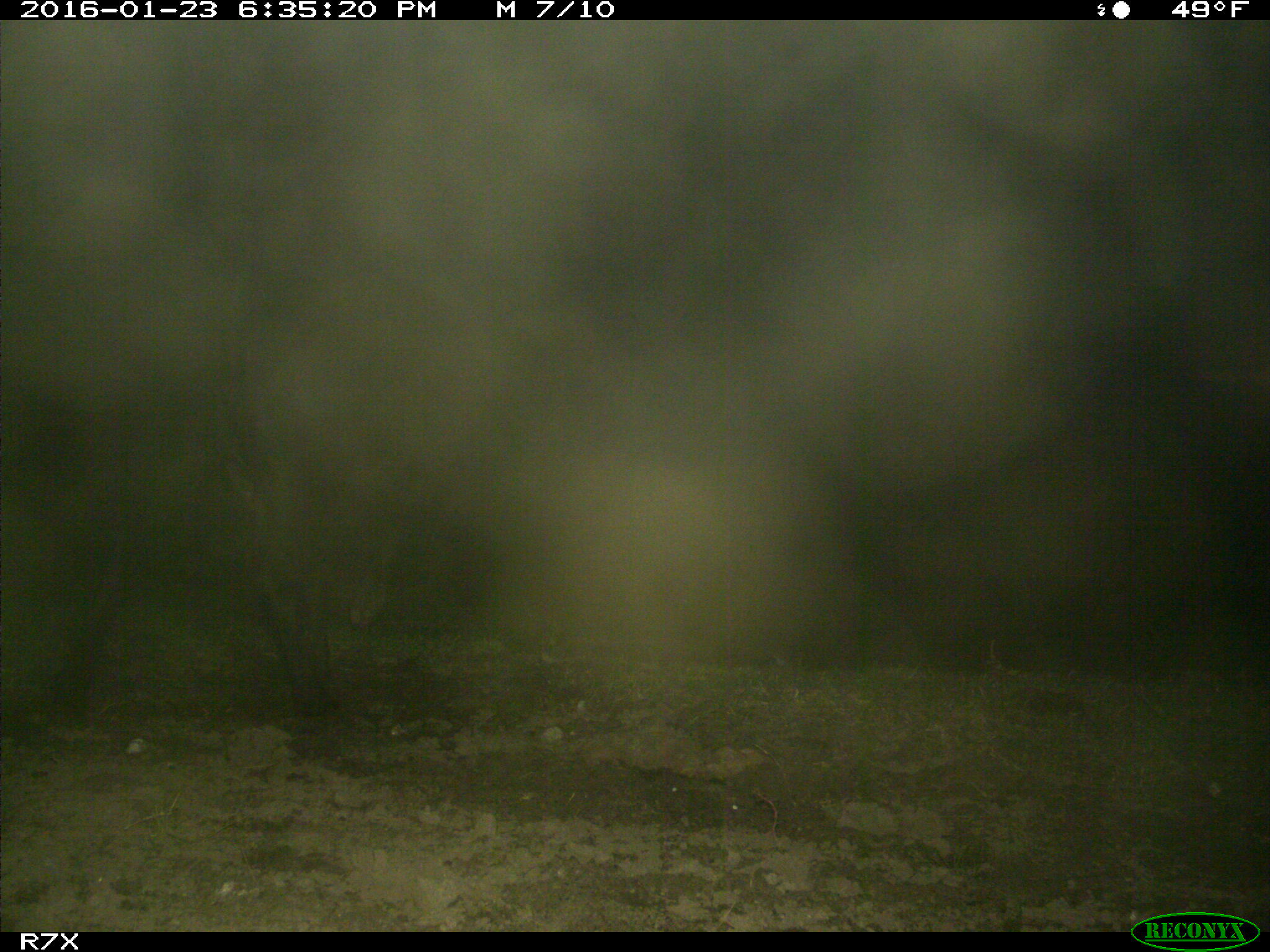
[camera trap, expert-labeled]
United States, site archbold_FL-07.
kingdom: Animalia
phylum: Chordata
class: Mammalia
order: Artiodactyla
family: Bovidae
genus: Bos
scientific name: Bos taurus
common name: domestic cow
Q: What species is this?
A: Bos taurus (domestic cow).